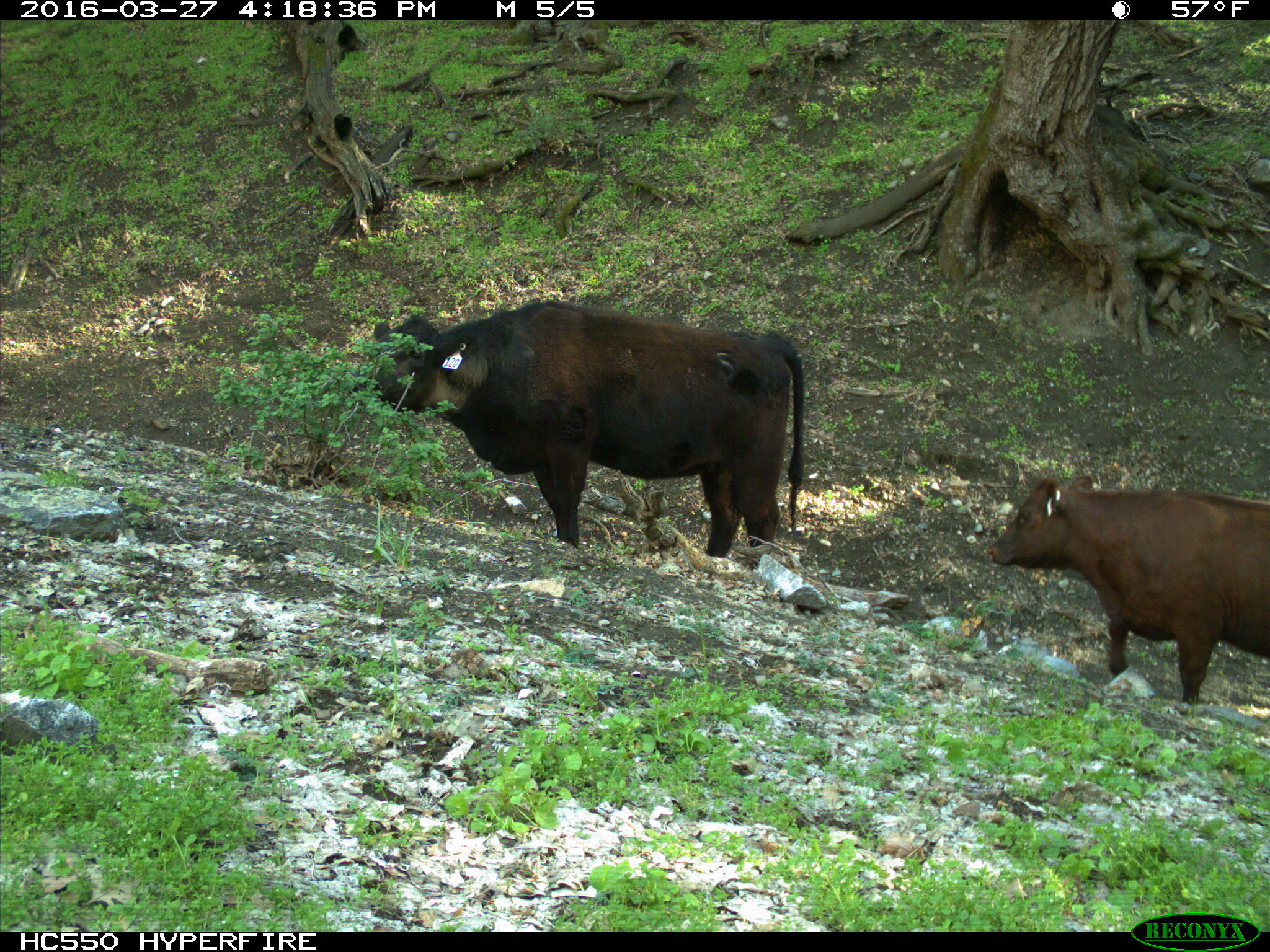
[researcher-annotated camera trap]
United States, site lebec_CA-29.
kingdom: Animalia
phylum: Chordata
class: Mammalia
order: Artiodactyla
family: Bovidae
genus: Bos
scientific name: Bos taurus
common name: domestic cow